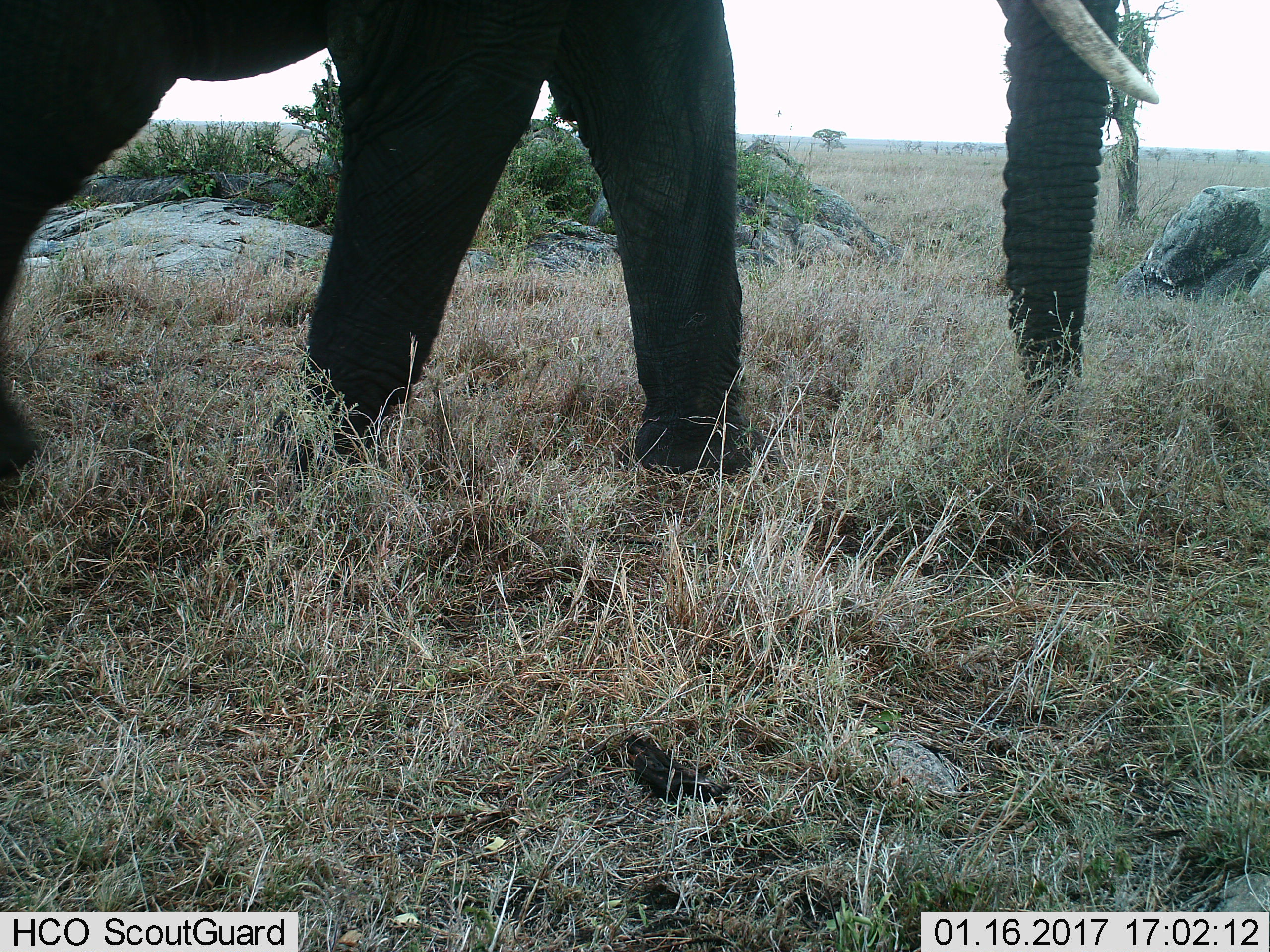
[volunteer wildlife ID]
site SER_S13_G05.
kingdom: Animalia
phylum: Chordata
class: Mammalia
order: Proboscidea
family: Elephantidae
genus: Loxodonta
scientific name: Loxodonta africana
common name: african bush elephant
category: elephant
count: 1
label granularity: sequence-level